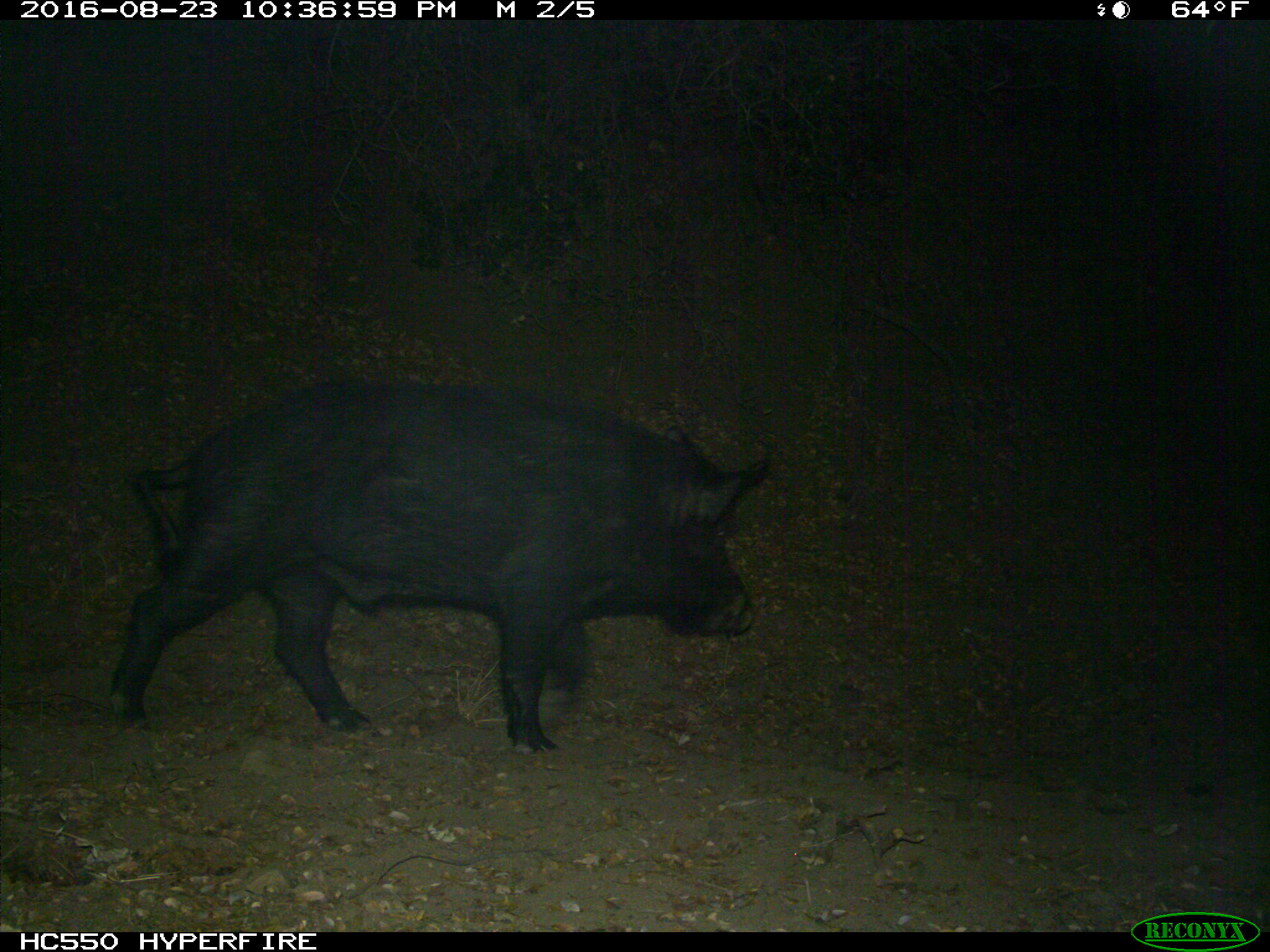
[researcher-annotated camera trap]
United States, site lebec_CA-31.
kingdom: Animalia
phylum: Chordata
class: Mammalia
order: Artiodactyla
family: Suidae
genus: Sus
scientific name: Sus scrofa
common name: wild boar